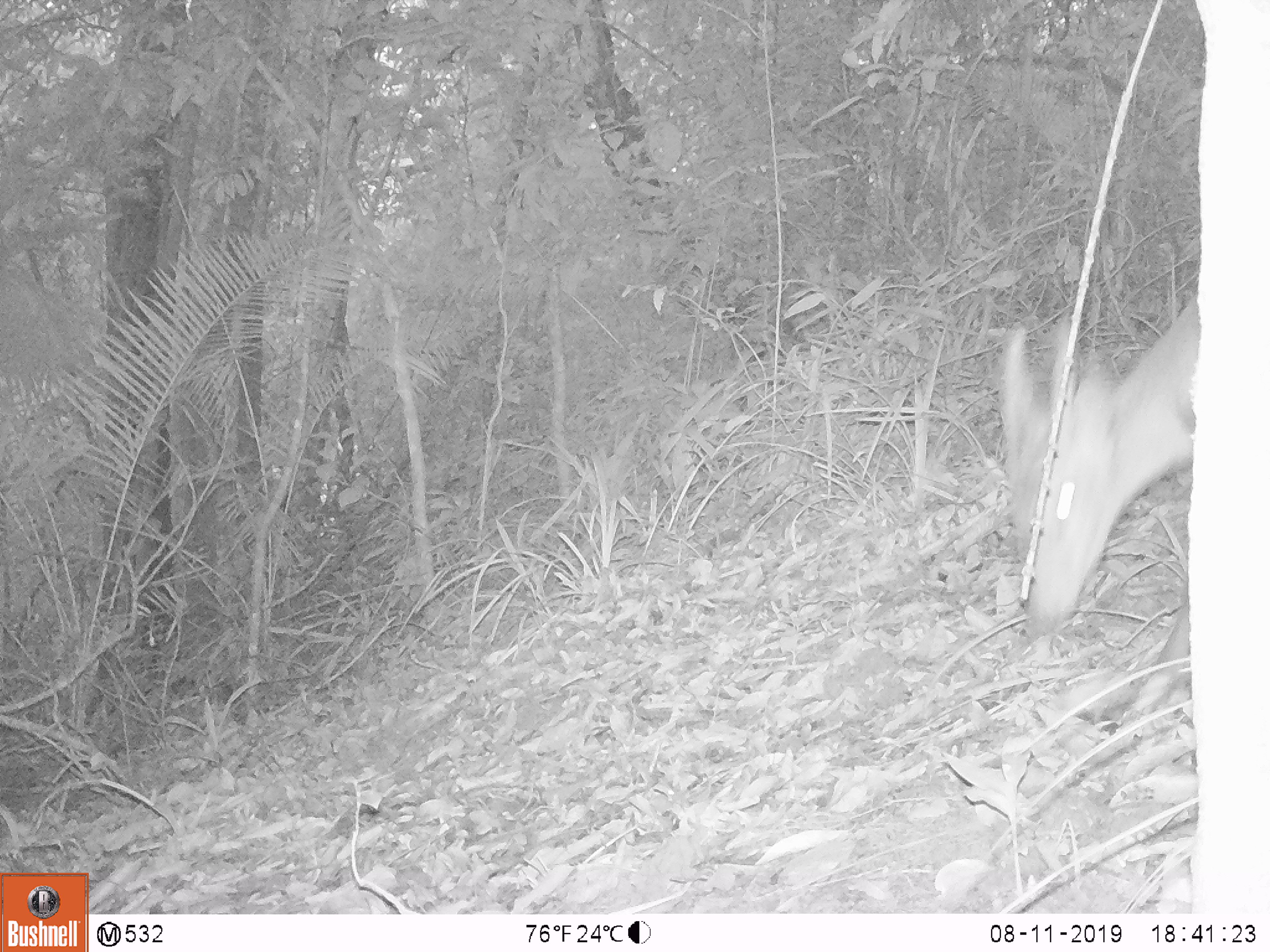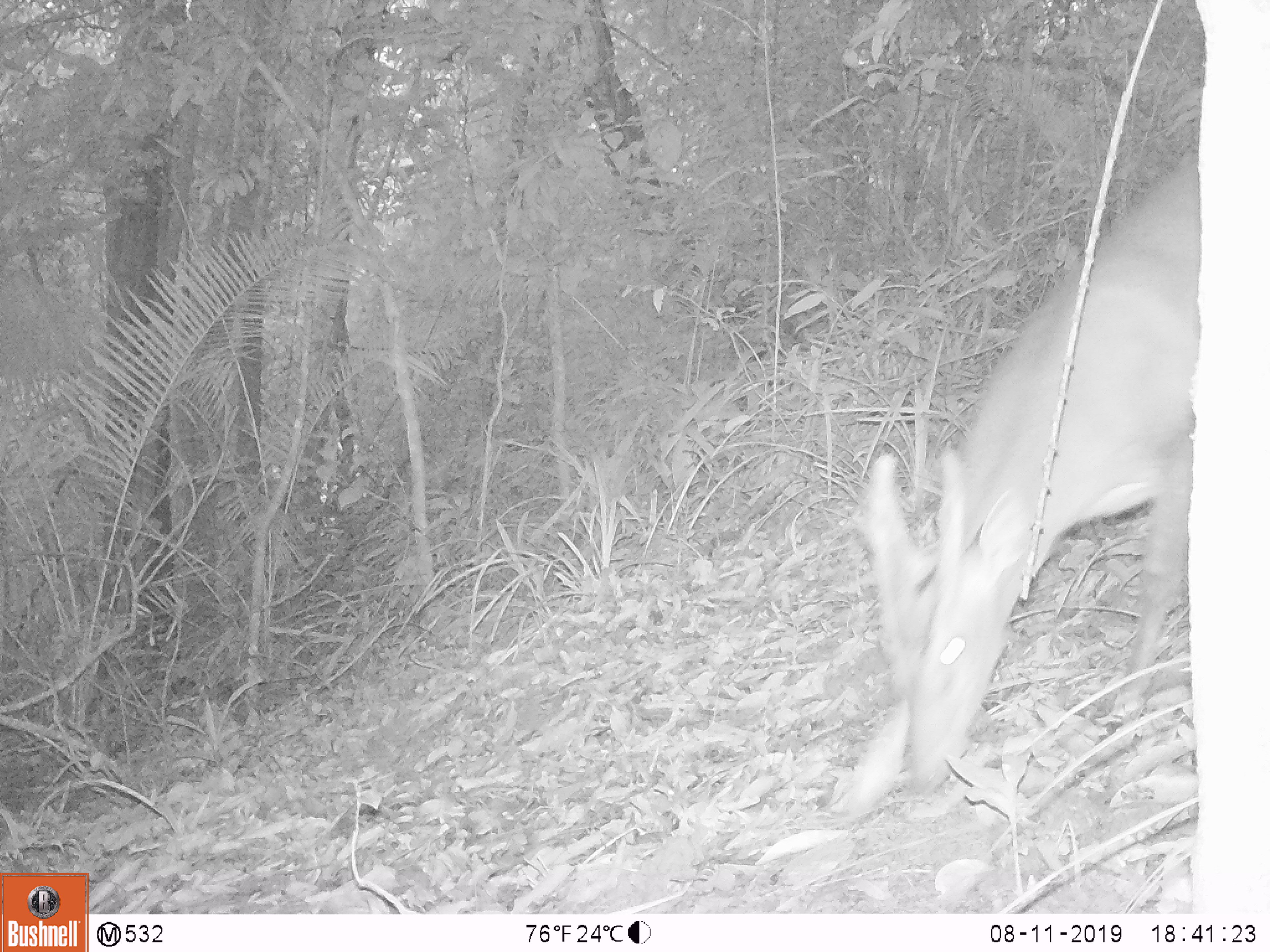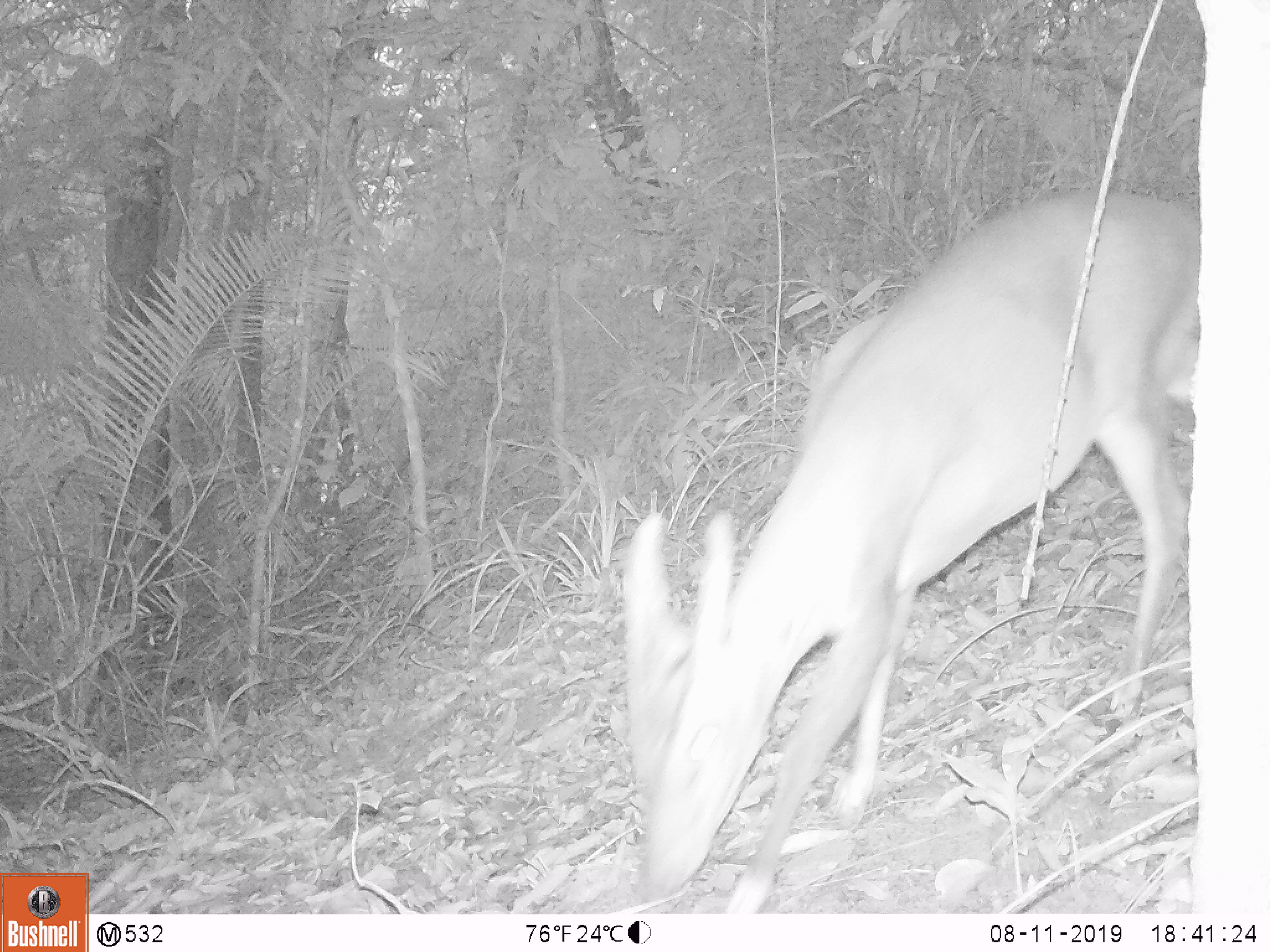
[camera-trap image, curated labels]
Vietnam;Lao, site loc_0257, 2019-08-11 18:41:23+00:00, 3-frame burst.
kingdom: Animalia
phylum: Chordata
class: Mammalia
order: Artiodactyla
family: Cervidae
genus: Muntiacus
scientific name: Muntiacus vuquangensis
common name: large-antlered muntjac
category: large antlered muntjac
Large antlered muntjac (large-antlered muntjac) (Muntiacus vuquangensis). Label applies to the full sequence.